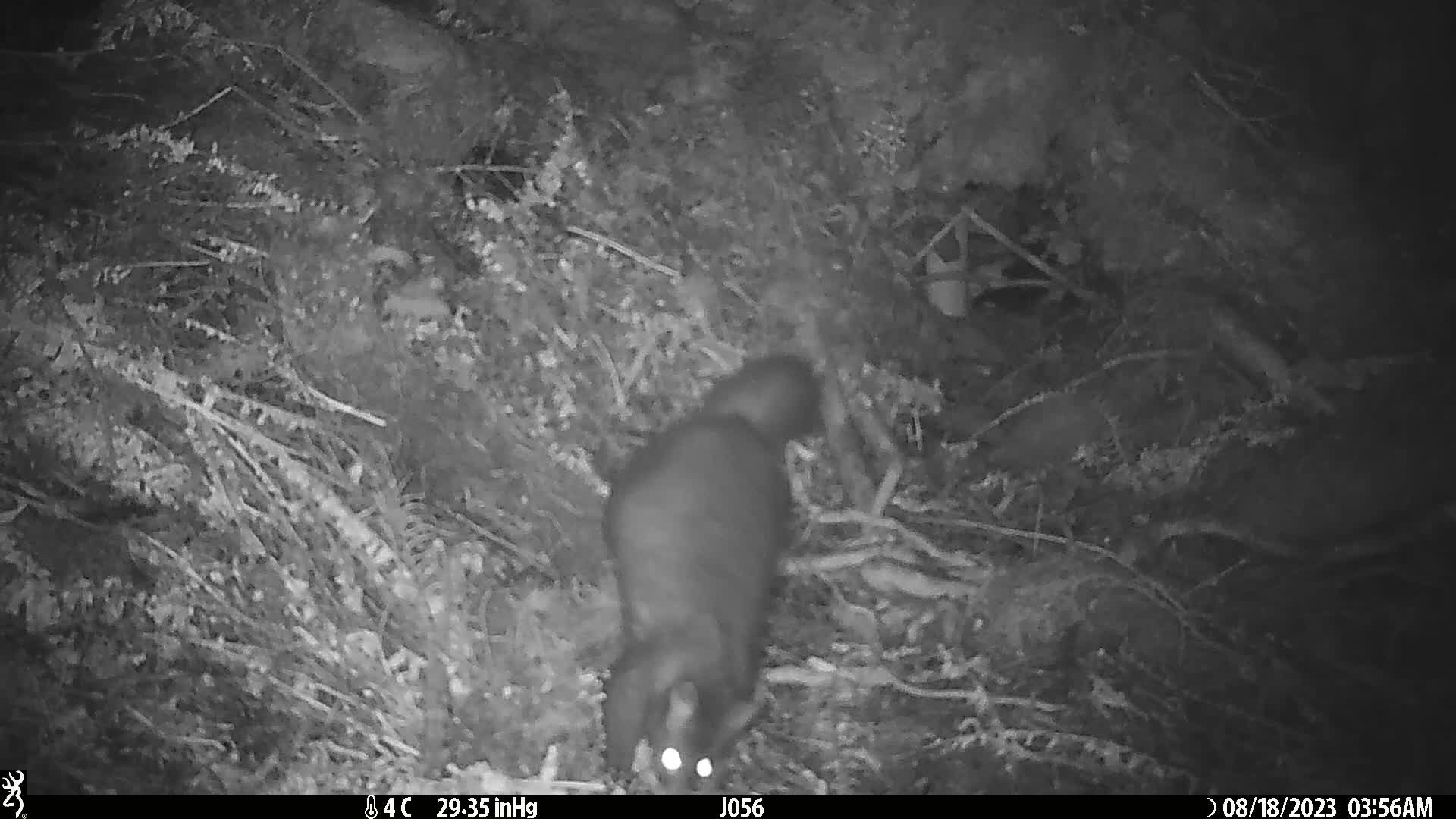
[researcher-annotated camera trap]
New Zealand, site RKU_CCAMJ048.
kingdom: Animalia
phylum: Chordata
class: Mammalia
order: Diprotodontia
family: Phalangeridae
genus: Trichosurus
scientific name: Trichosurus vulpecula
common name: common brushtail possum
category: possum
Possum (common brushtail possum) (Trichosurus vulpecula).